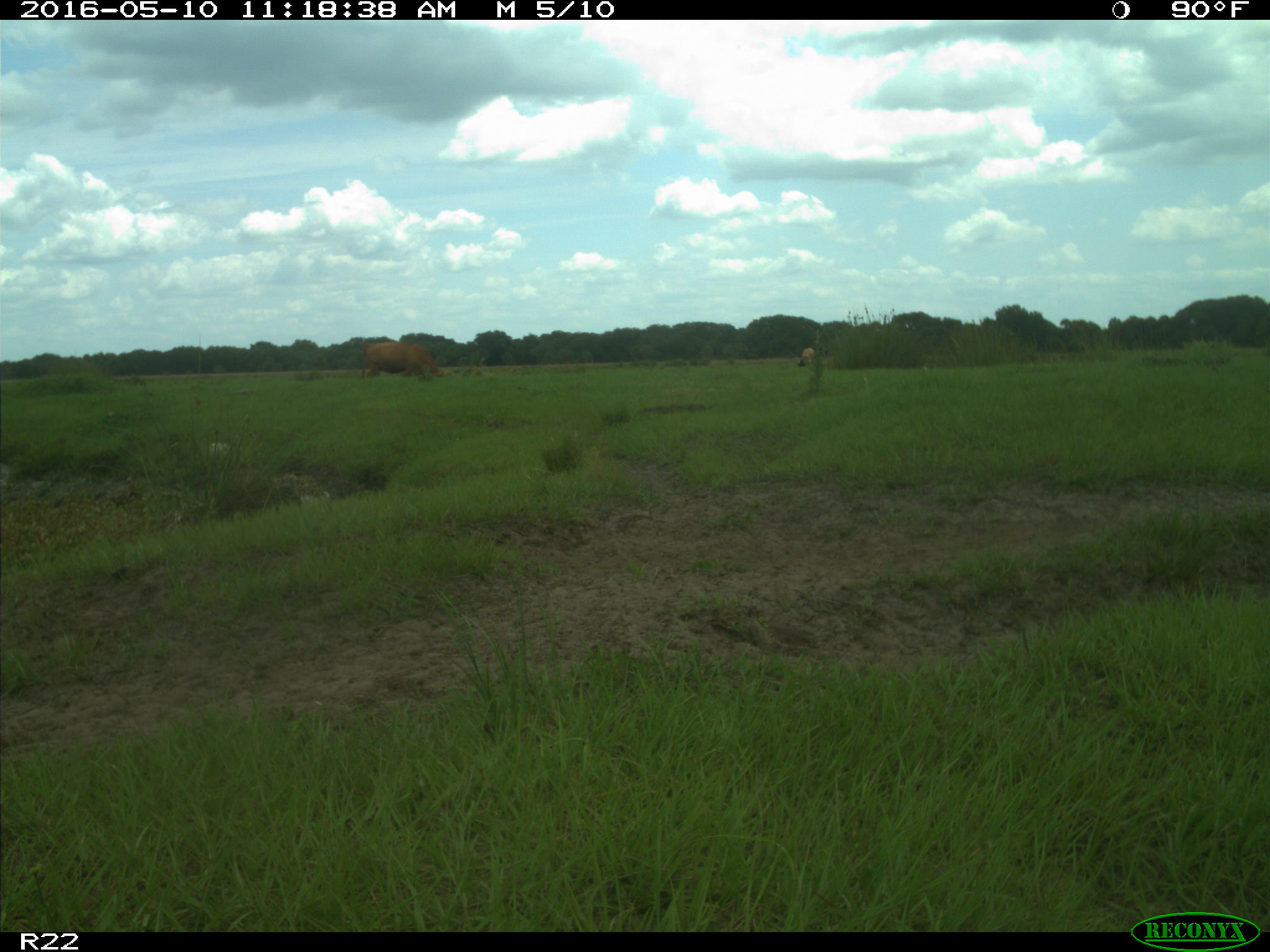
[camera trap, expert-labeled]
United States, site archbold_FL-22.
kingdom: Animalia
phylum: Chordata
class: Mammalia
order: Artiodactyla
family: Bovidae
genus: Bos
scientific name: Bos taurus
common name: domestic cow